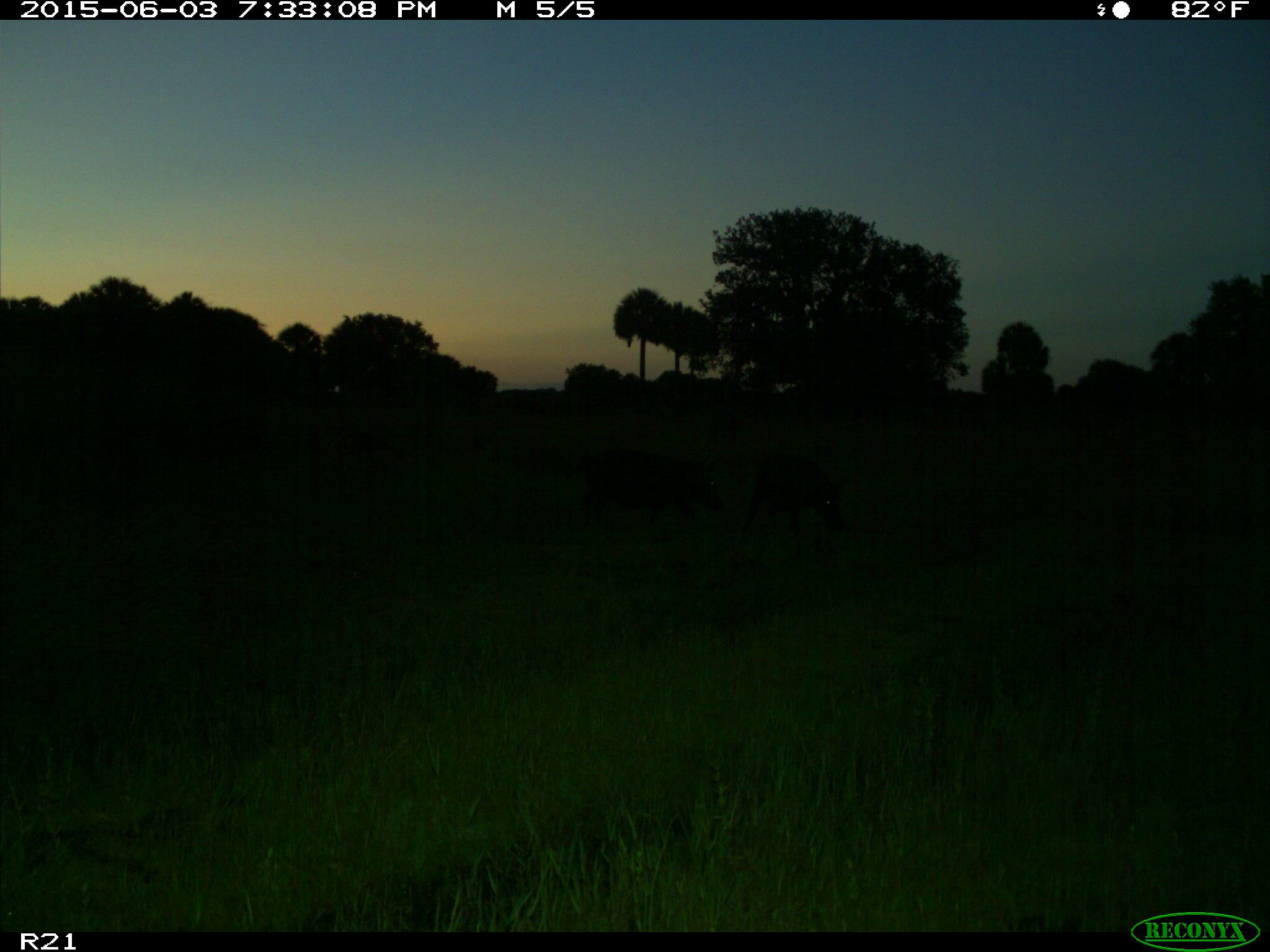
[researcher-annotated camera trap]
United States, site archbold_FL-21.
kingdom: Animalia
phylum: Chordata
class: Mammalia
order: Artiodactyla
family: Suidae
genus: Sus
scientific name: Sus scrofa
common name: wild boar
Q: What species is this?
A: Sus scrofa (wild boar).